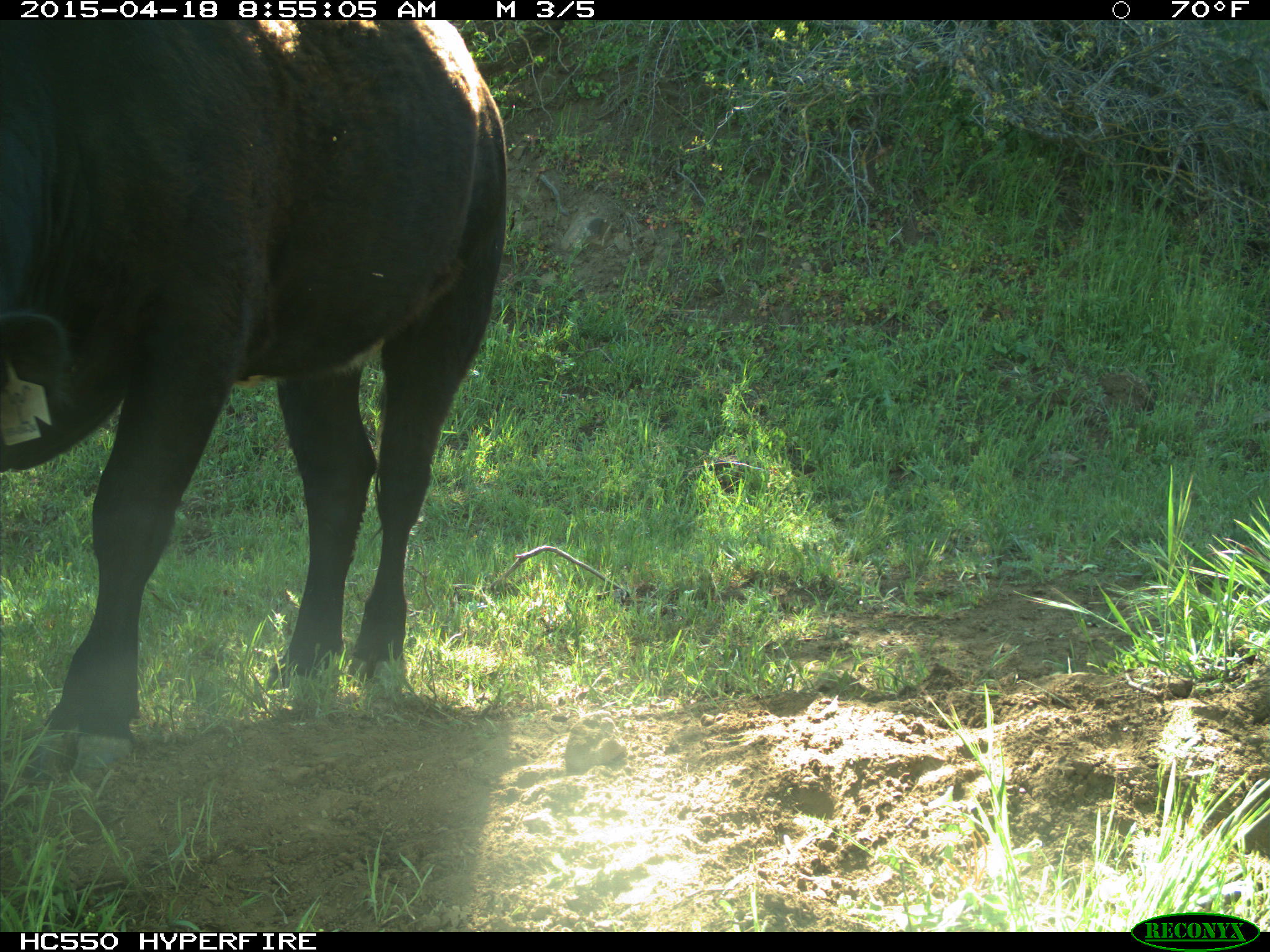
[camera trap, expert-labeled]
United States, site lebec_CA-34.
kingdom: Animalia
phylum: Chordata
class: Mammalia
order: Artiodactyla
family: Bovidae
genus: Bos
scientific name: Bos taurus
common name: domestic cow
Bos taurus (domestic cow).